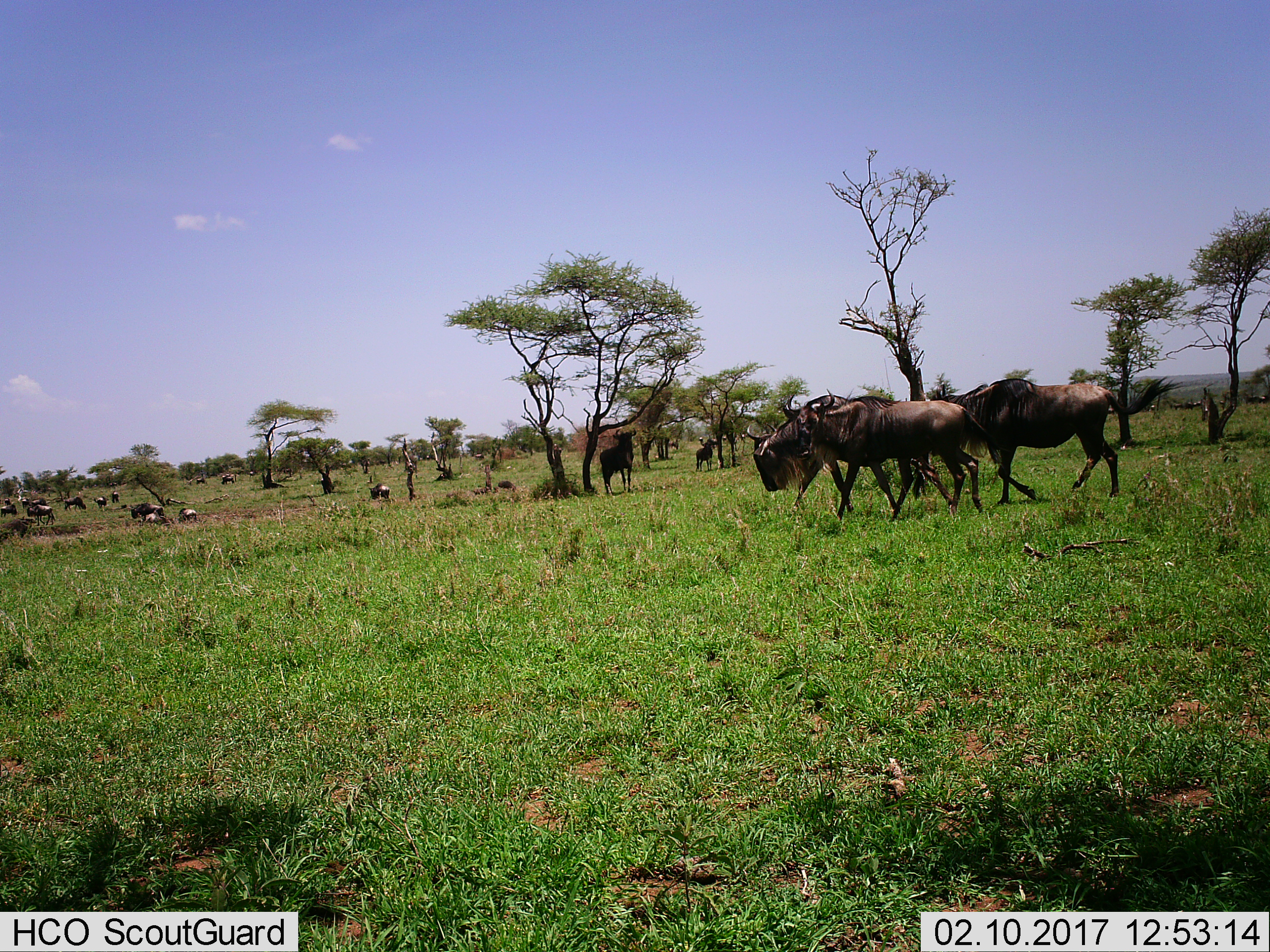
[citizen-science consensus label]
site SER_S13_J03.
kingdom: Animalia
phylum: Chordata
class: Mammalia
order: Artiodactyla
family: Bovidae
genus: Connochaetes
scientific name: Connochaetes taurinus taurinus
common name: blue wildebeest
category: wildebeestblue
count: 11-50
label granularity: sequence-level